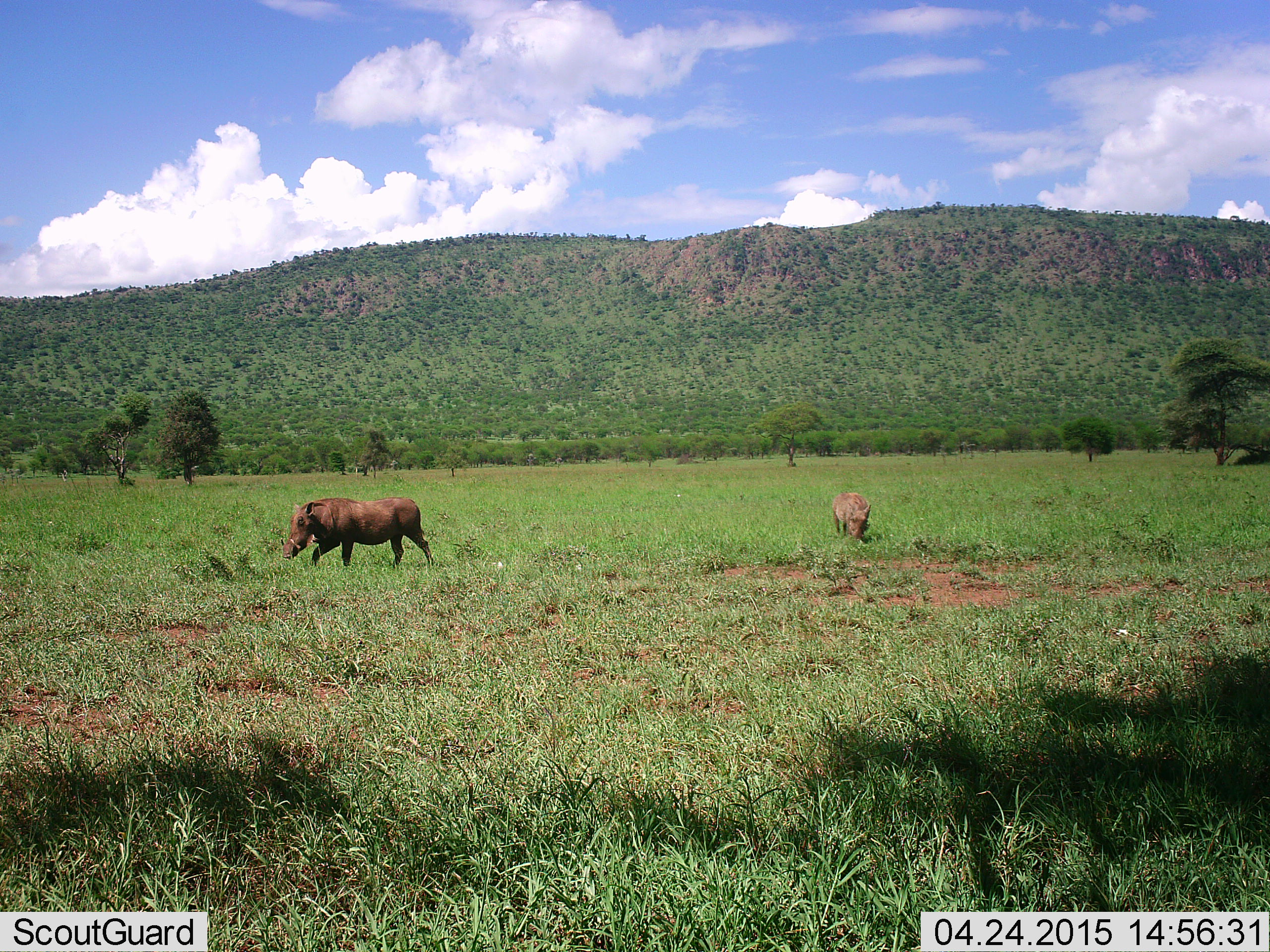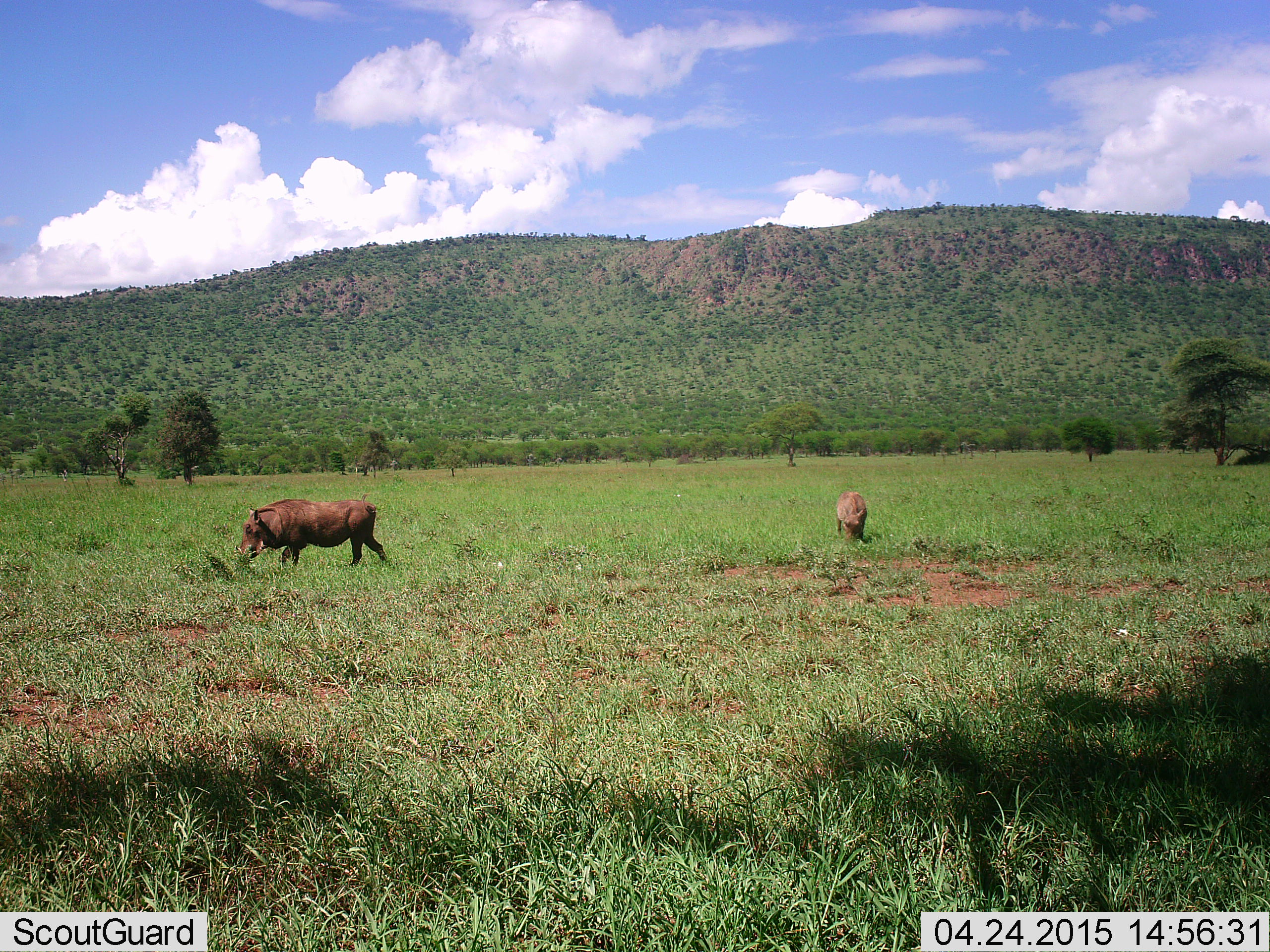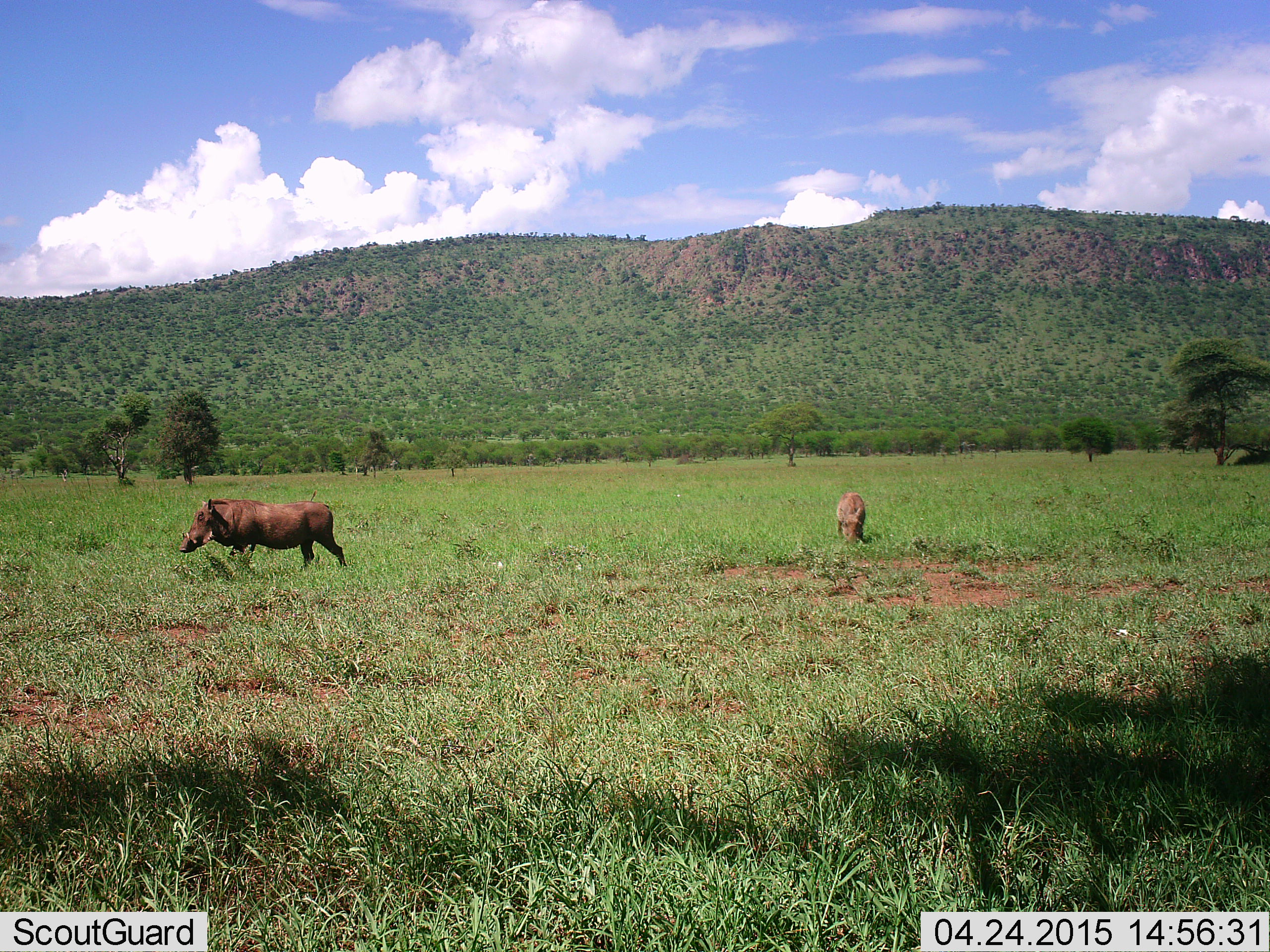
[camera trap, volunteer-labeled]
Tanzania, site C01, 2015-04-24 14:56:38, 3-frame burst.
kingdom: Animalia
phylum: Chordata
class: Mammalia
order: Artiodactyla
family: Suidae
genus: Phacochoerus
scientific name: Phacochoerus africanus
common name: warthog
Warthog (Phacochoerus africanus), count 2. Behavior (volunteer vote fractions): standing 30%, resting 0%, moving 90%, interacting 0%. Young present (vote fraction): 0%. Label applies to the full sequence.